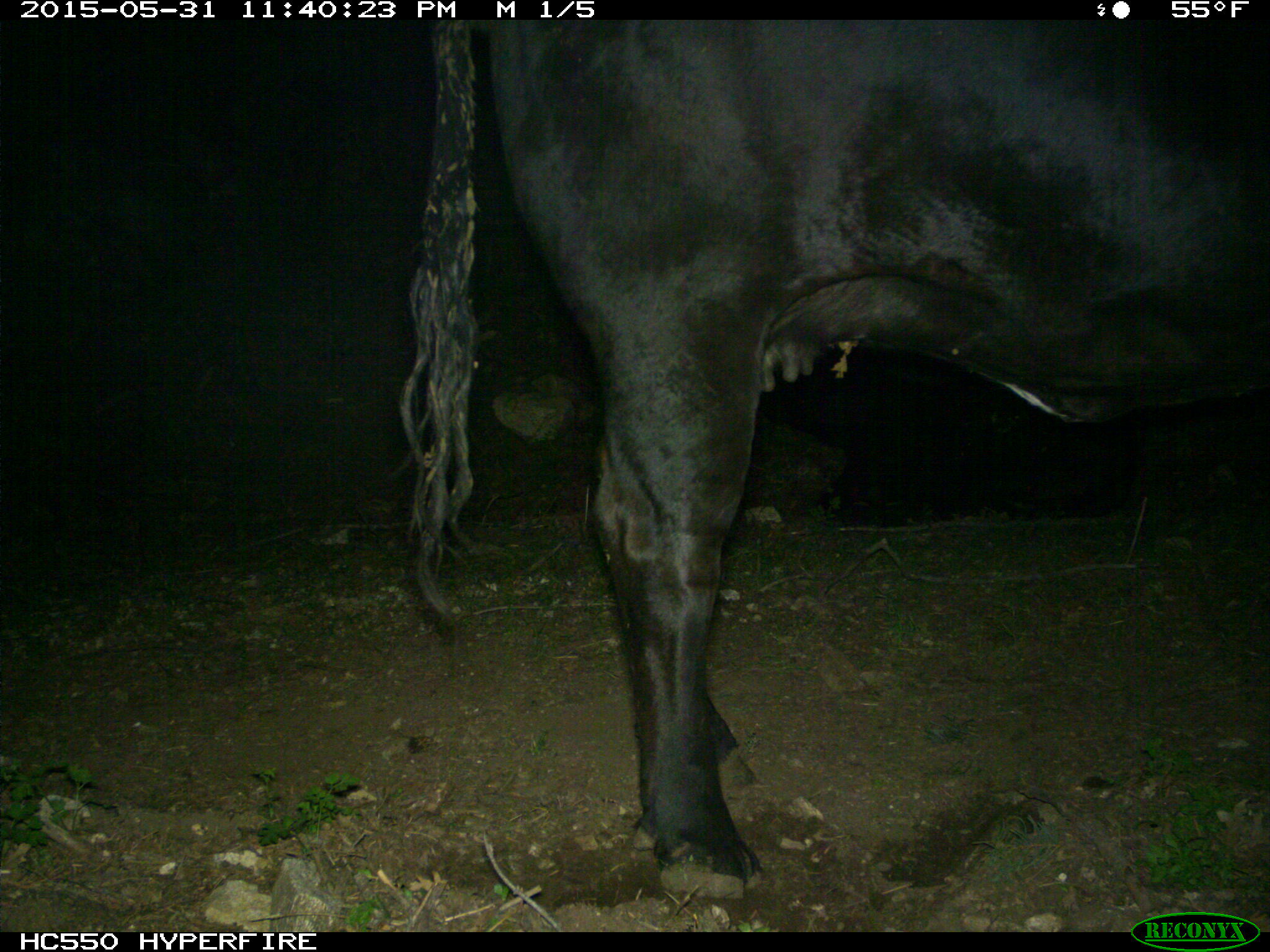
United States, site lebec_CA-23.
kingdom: Animalia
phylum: Chordata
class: Mammalia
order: Artiodactyla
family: Bovidae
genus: Bos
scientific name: Bos taurus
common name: domestic cow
Bos taurus (domestic cow).